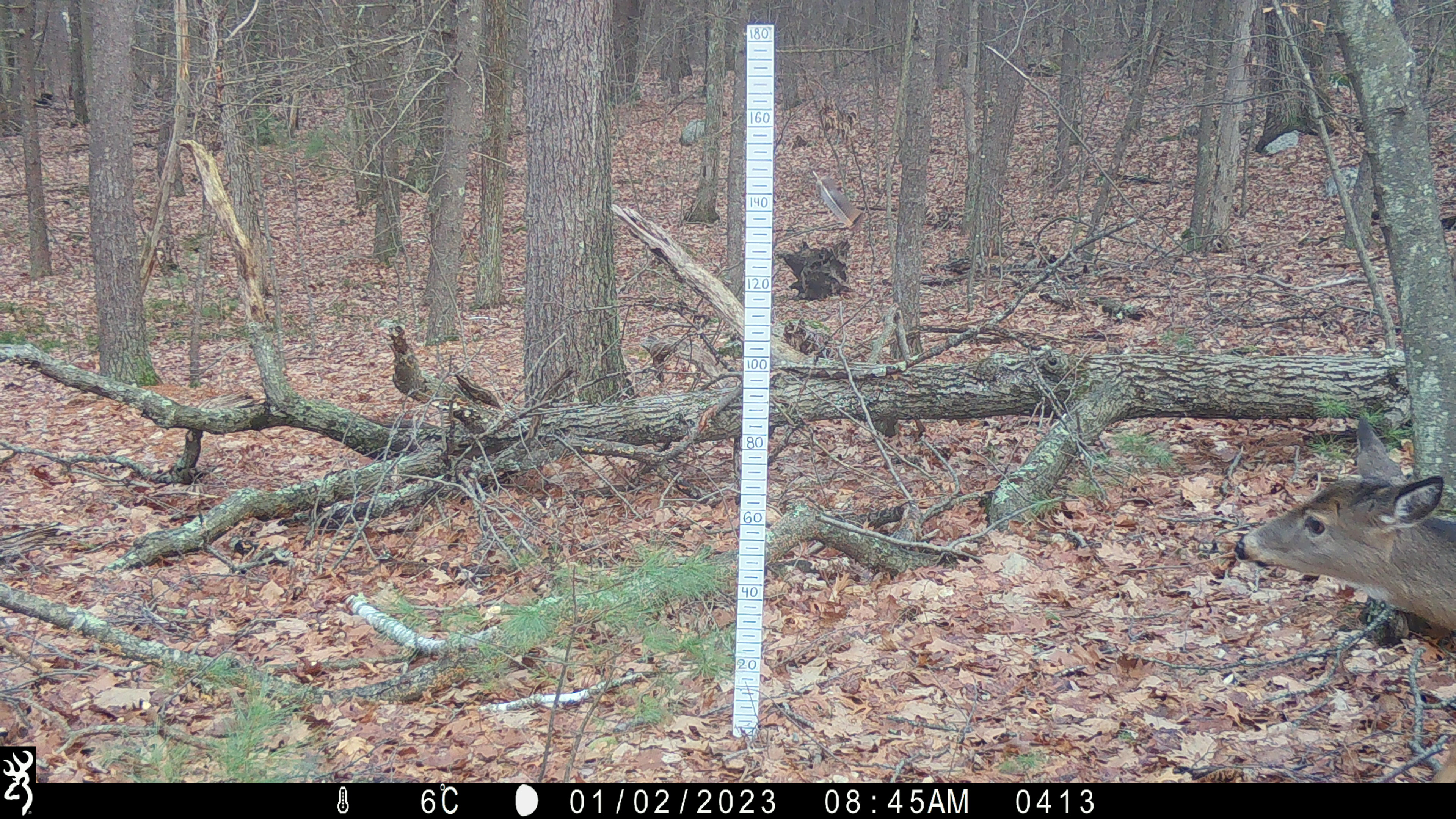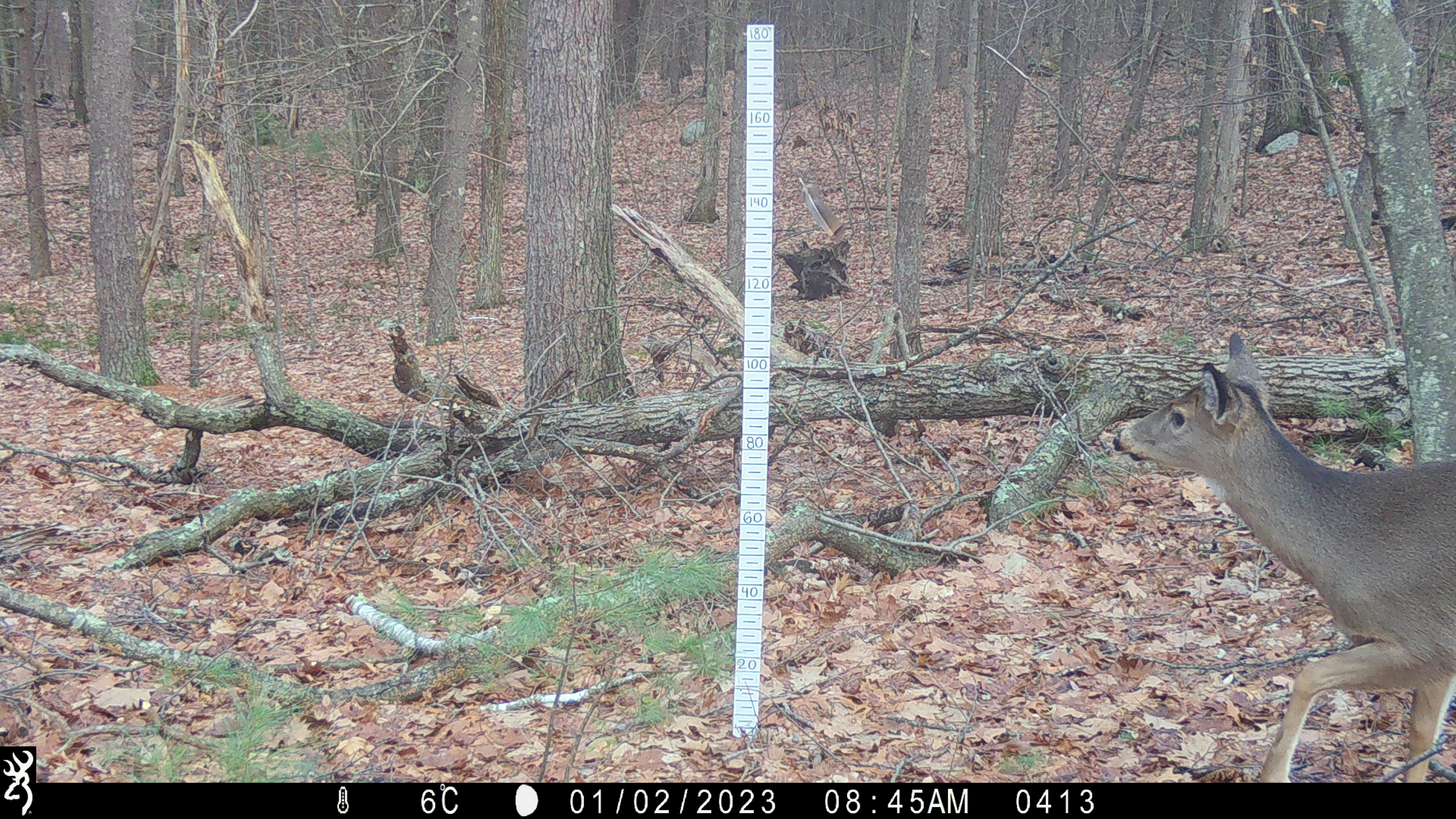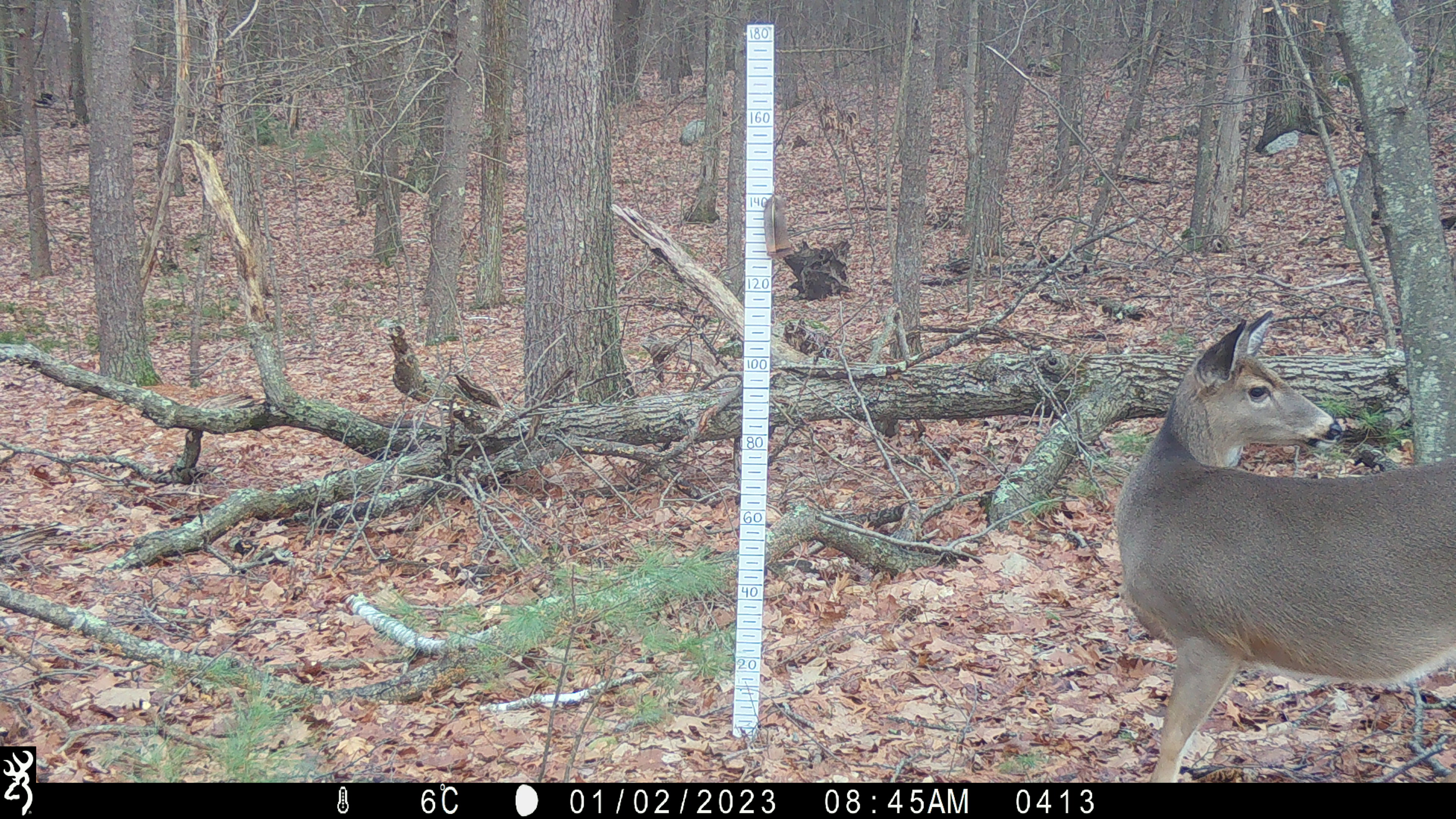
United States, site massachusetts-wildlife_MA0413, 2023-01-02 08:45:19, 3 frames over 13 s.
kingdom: Animalia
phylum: Chordata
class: Mammalia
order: Artiodactyla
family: Cervidae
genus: Odocoileus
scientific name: Odocoileus virginianus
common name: white-tailed deer